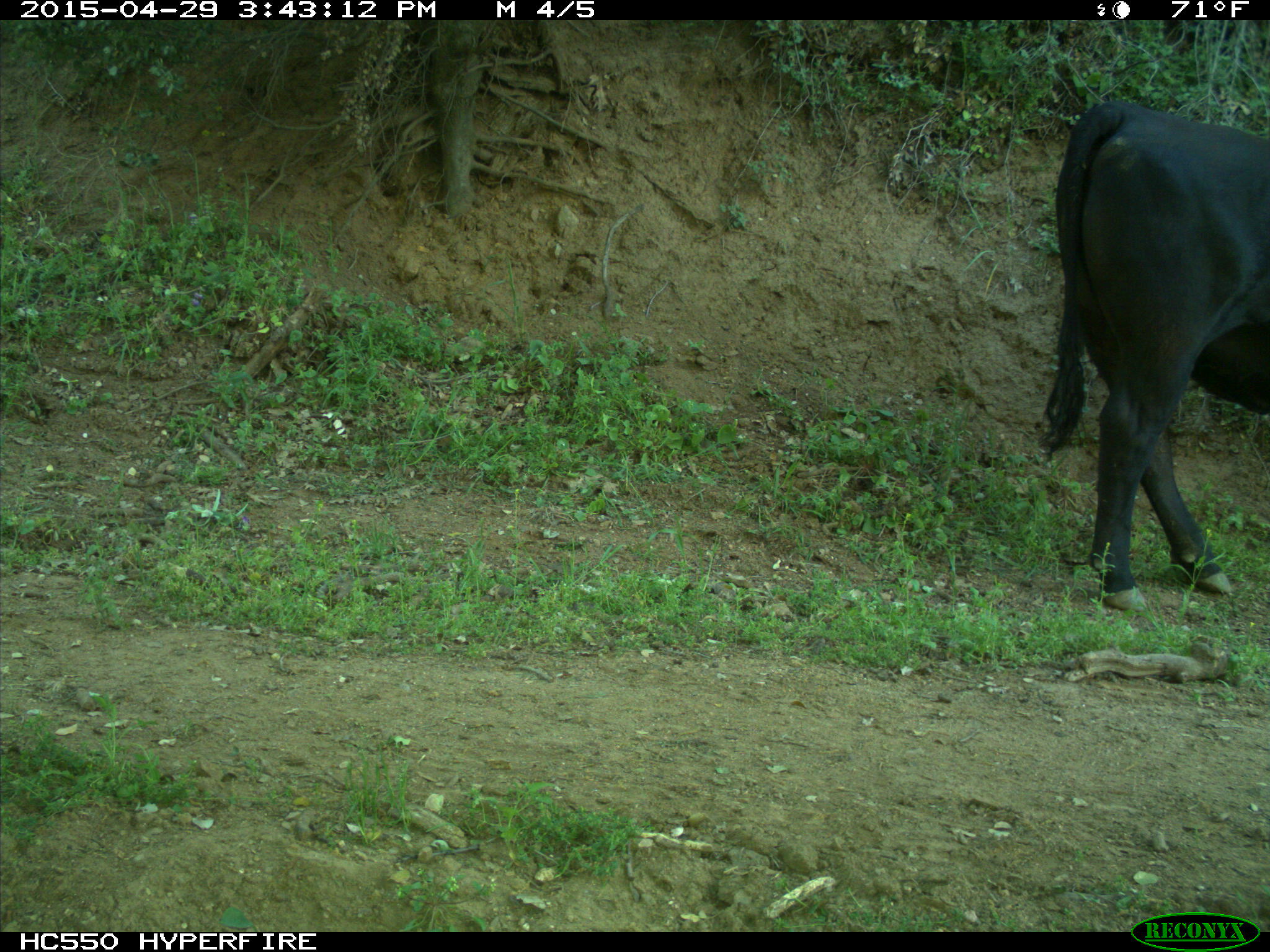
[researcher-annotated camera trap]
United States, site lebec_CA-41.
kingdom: Animalia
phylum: Chordata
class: Mammalia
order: Artiodactyla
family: Bovidae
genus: Bos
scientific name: Bos taurus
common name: domestic cow